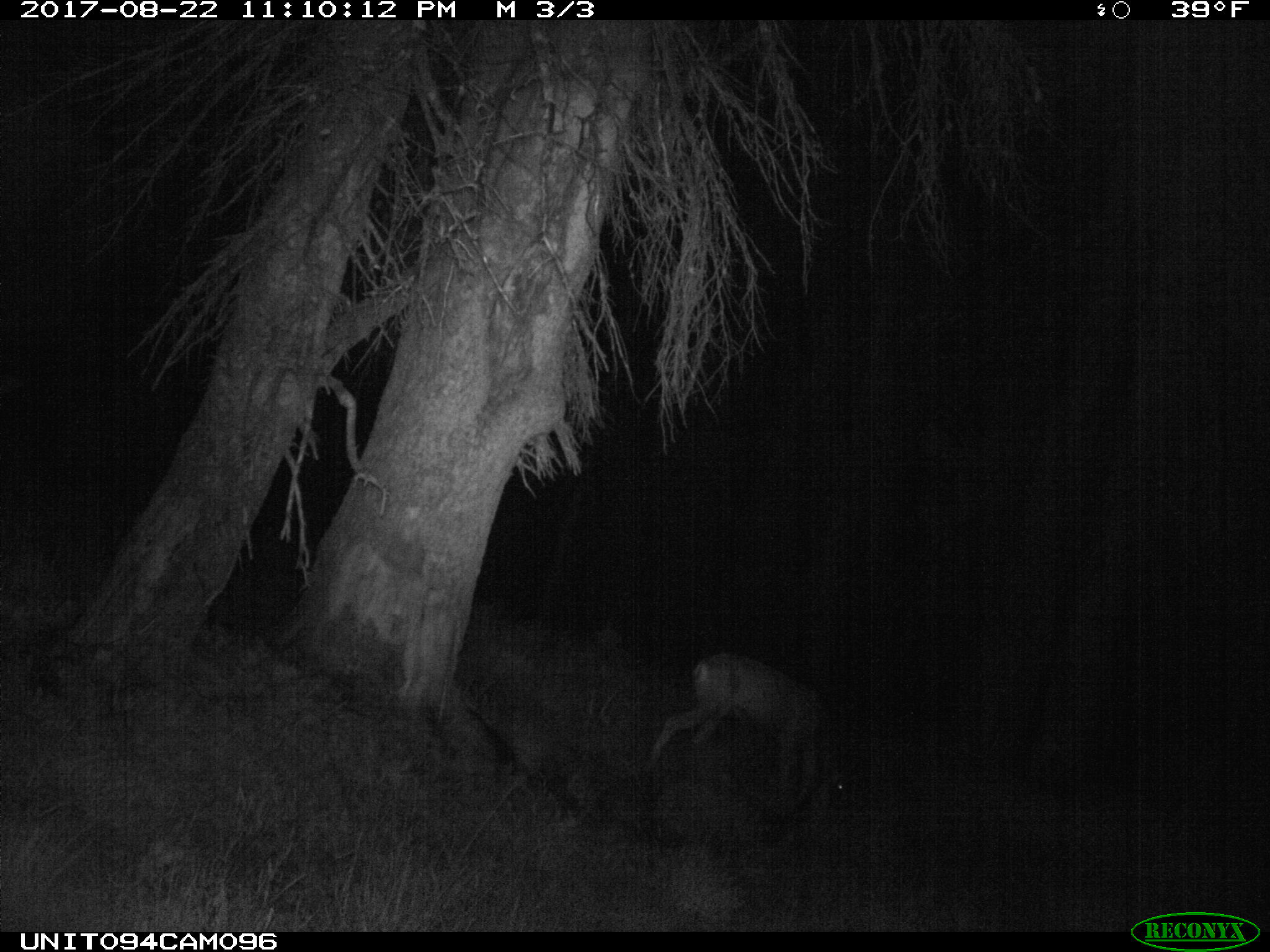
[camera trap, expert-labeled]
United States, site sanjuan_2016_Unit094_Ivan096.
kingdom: Animalia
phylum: Chordata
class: Mammalia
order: Artiodactyla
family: Cervidae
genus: Odocoileus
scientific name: Odocoileus hemionus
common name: mule deer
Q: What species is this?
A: Odocoileus hemionus (mule deer).